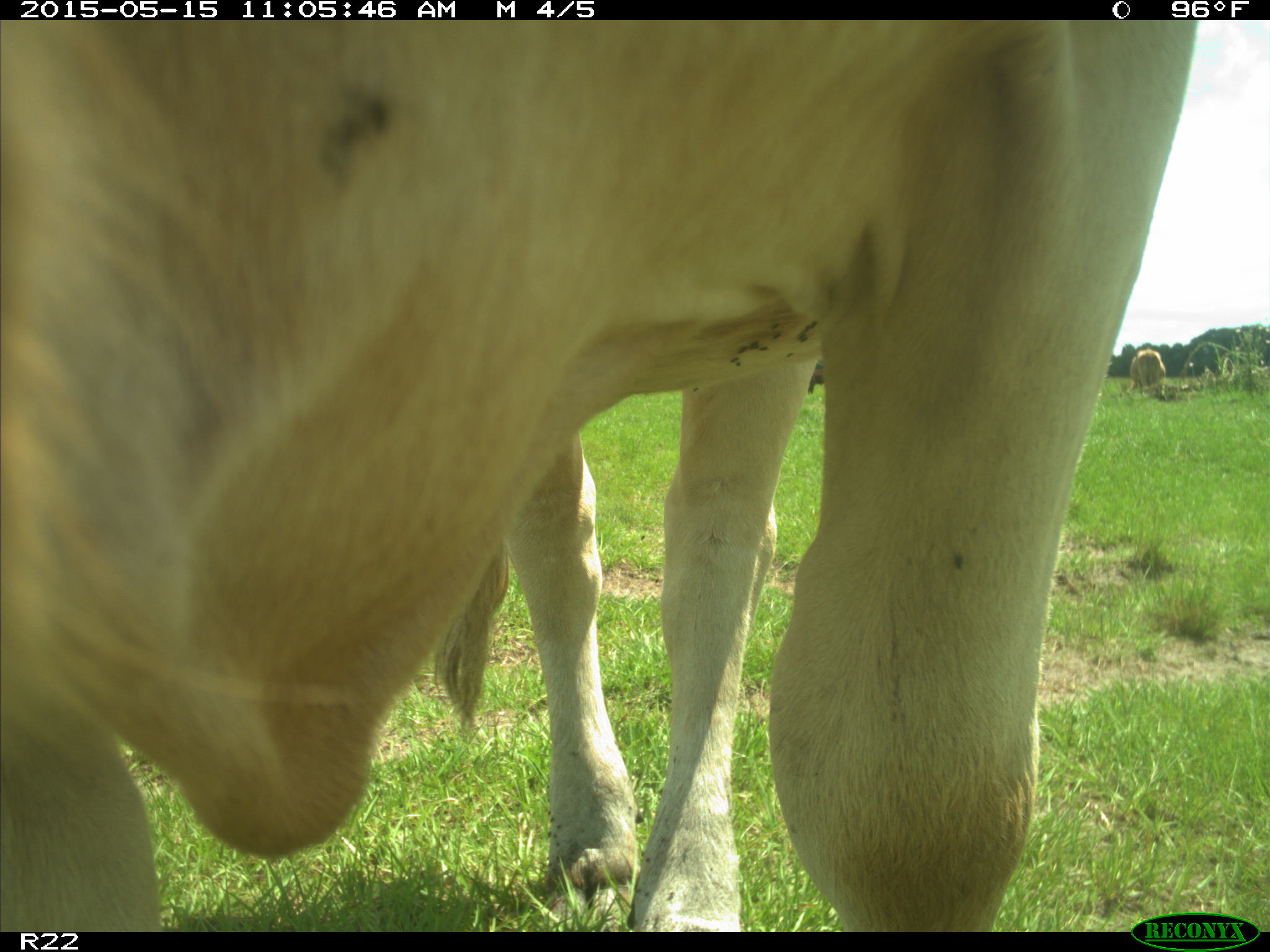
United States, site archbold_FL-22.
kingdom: Animalia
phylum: Chordata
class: Mammalia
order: Artiodactyla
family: Bovidae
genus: Bos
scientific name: Bos taurus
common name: domestic cow